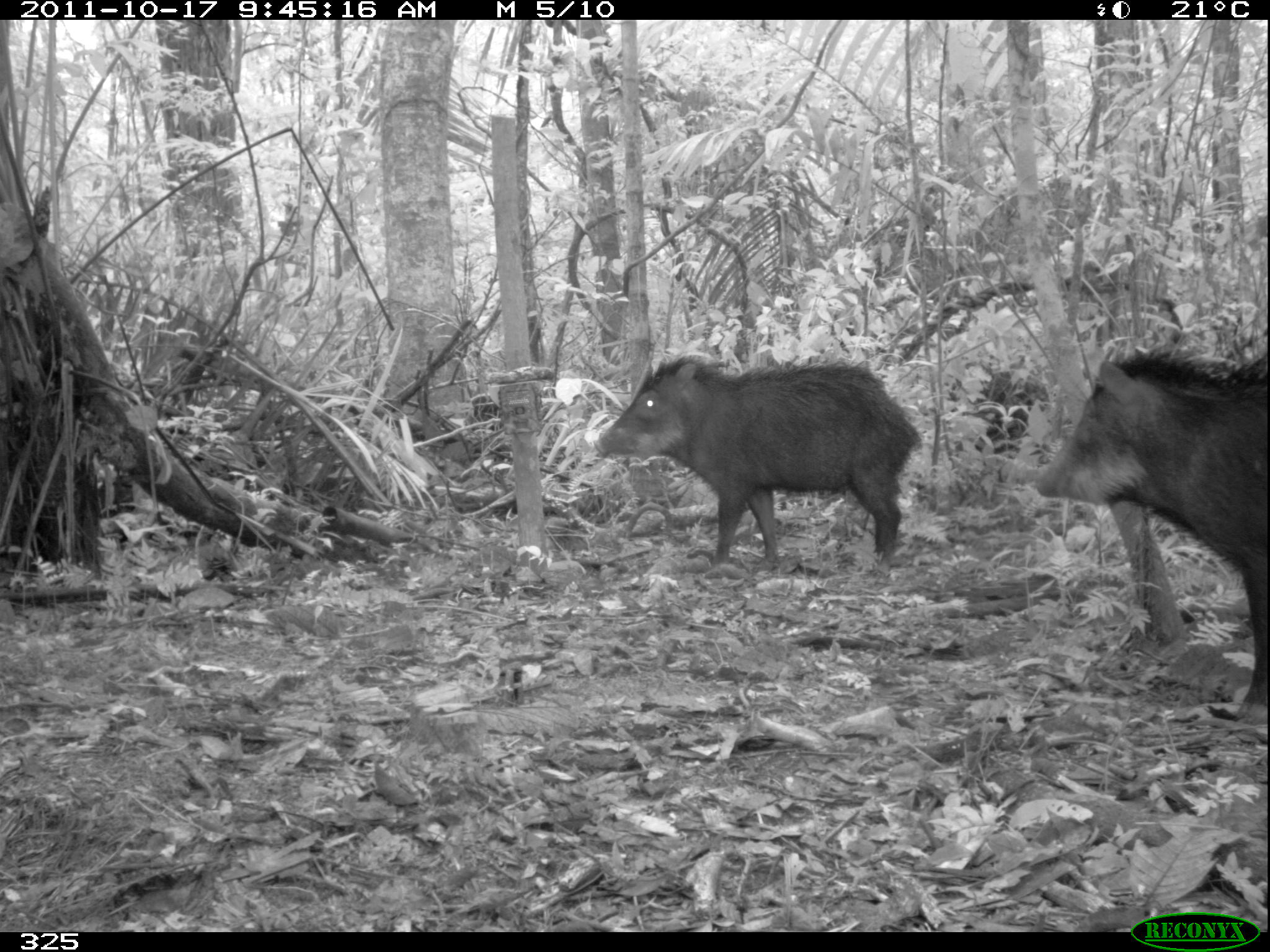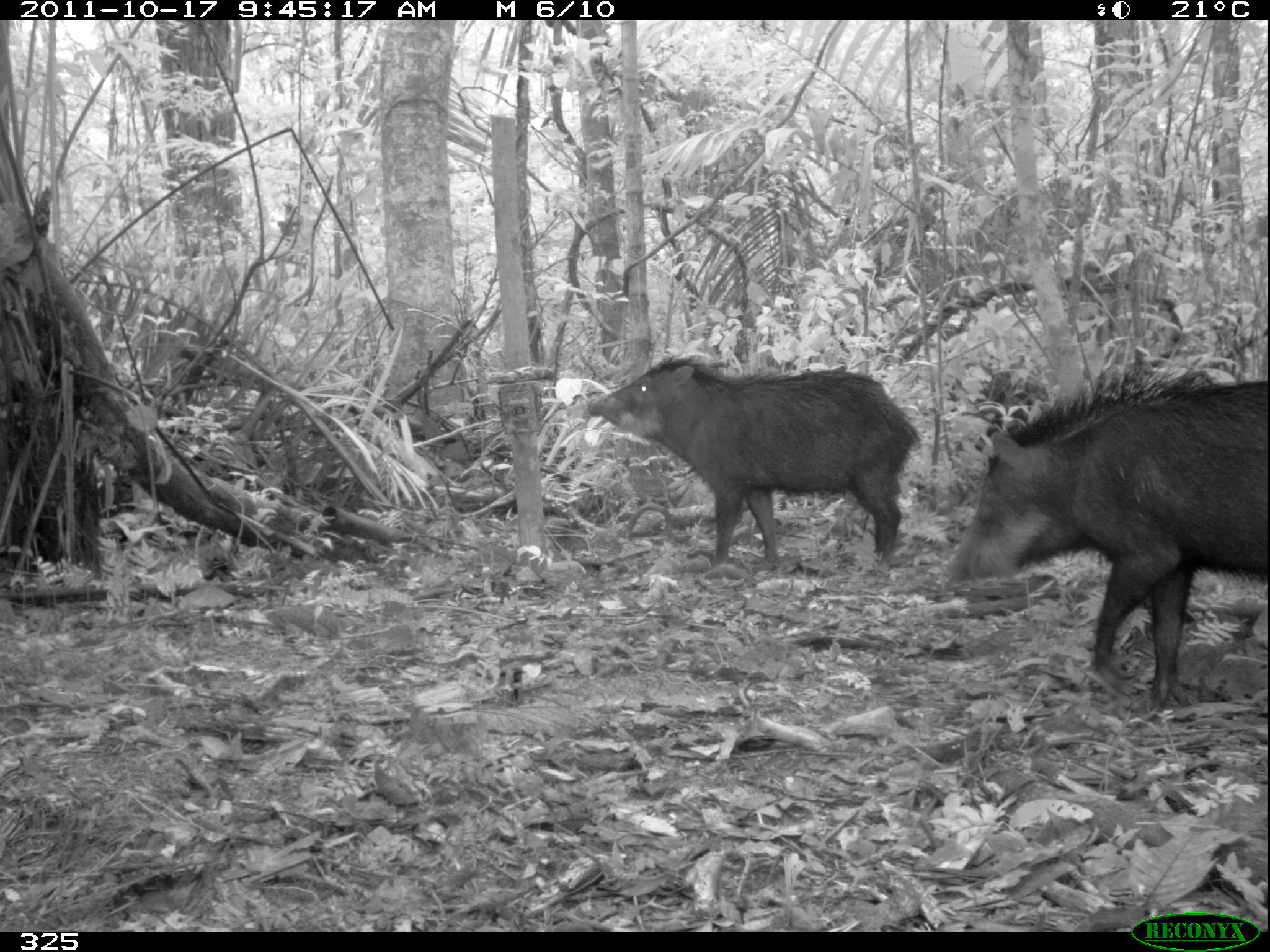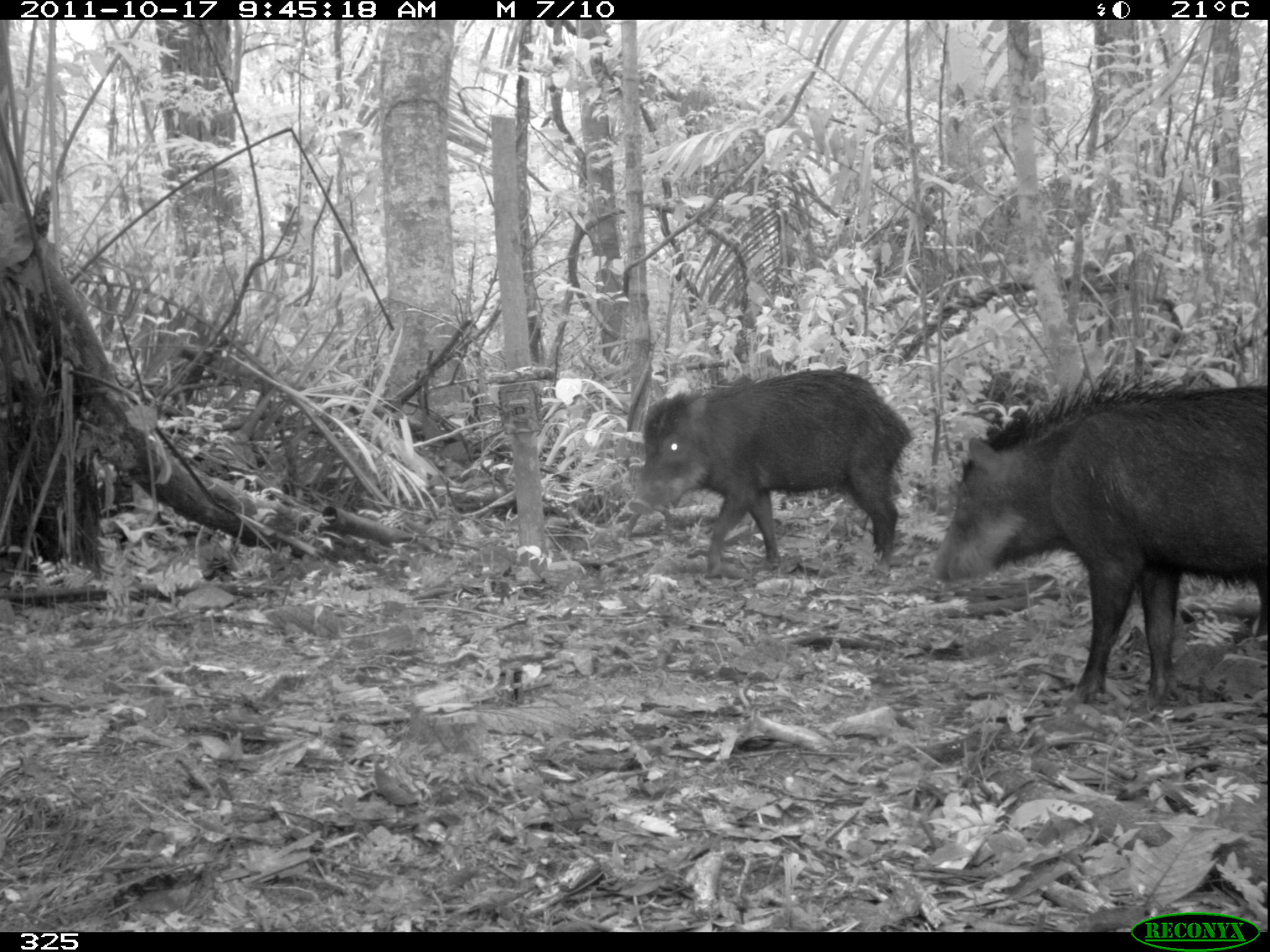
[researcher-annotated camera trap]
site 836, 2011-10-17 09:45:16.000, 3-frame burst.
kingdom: Animalia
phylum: Chordata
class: Mammalia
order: Artiodactyla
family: Tayassuidae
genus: Tayassu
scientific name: Tayassu pecari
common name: white-lipped peccary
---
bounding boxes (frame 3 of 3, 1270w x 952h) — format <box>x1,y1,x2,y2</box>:
tayassu pecari: <box>928,376,1270,677</box>; <box>629,368,910,577</box>